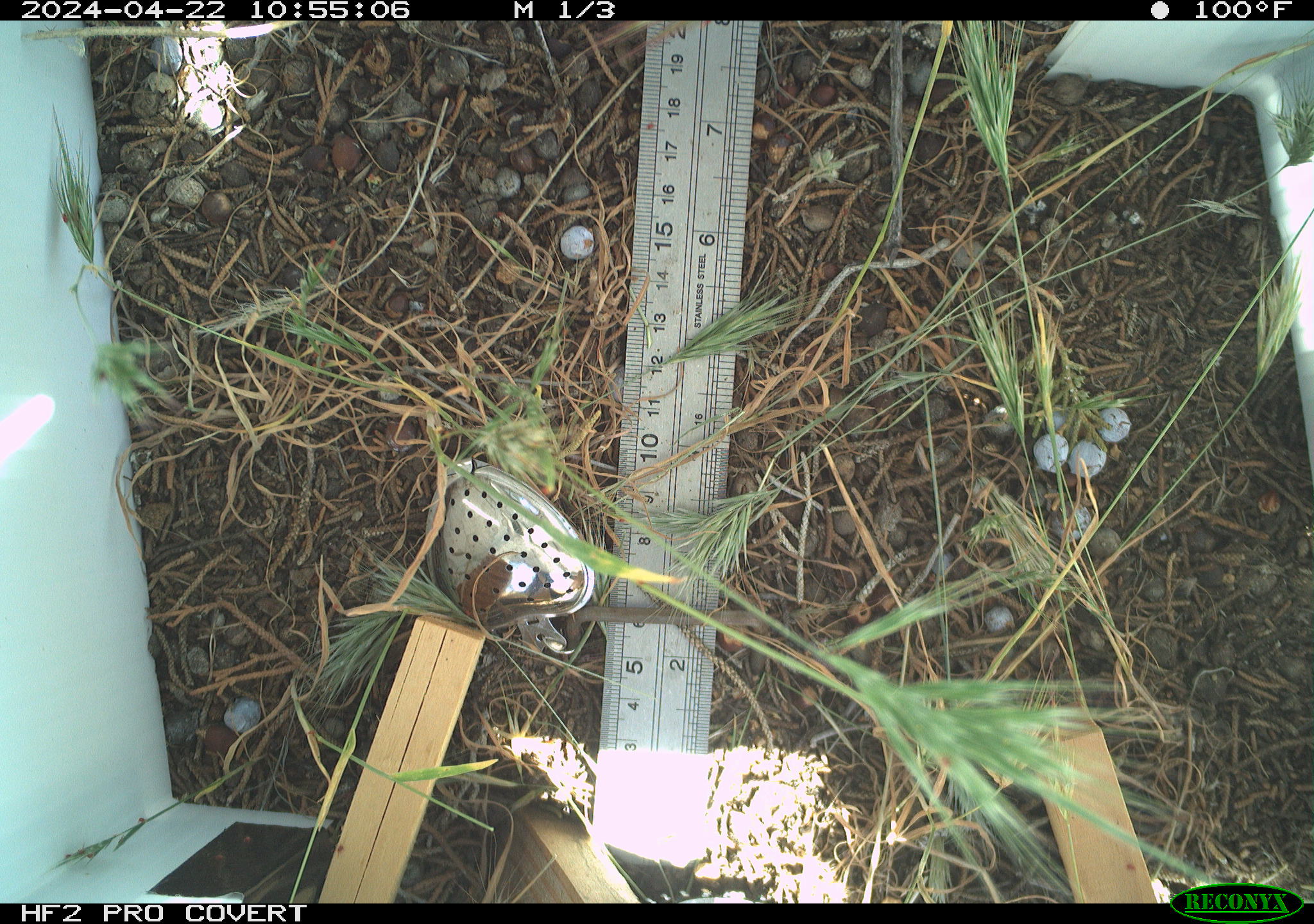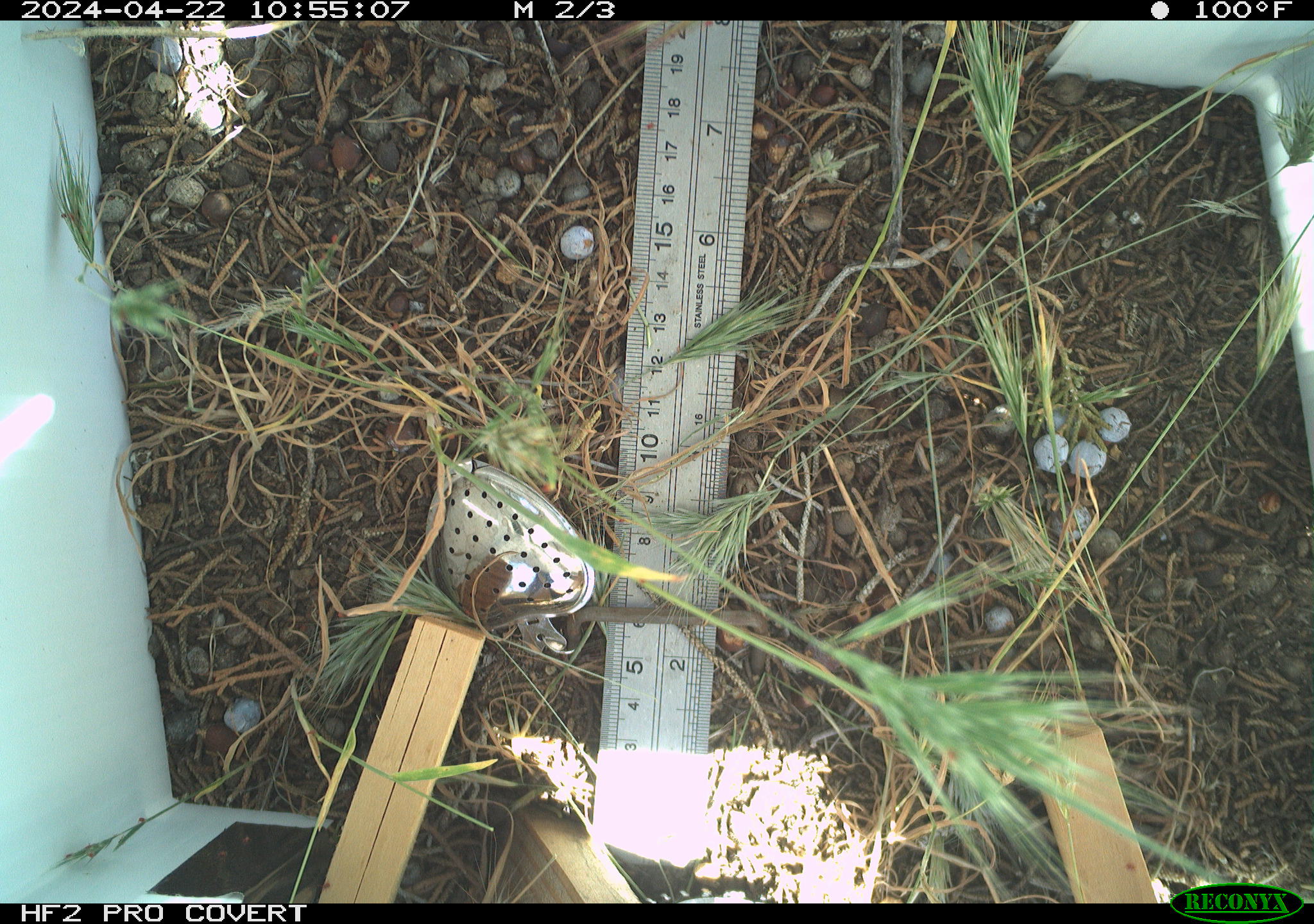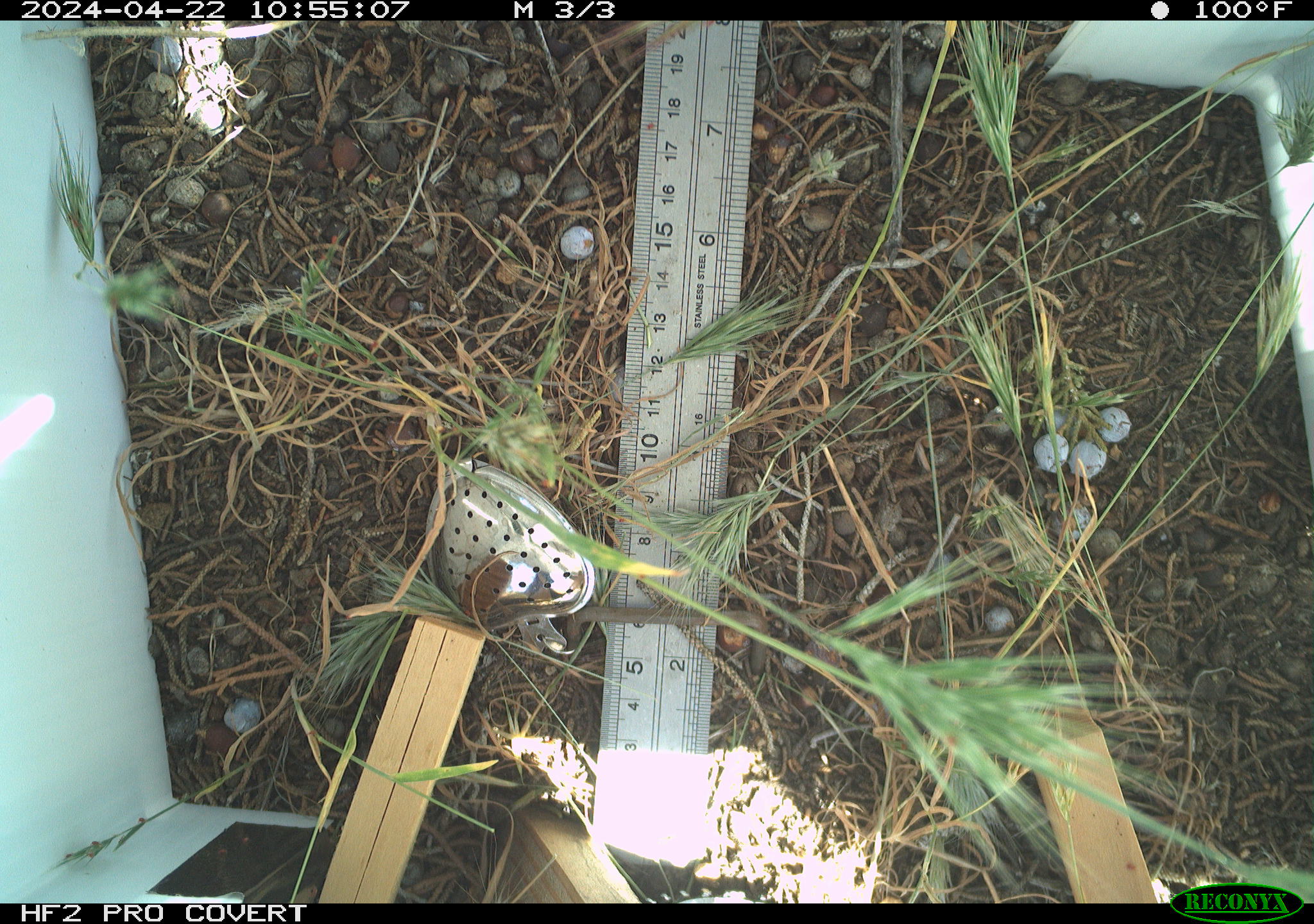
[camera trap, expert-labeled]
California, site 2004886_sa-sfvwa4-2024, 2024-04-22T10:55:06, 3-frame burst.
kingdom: Animalia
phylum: Arthropoda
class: Insecta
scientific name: Insecta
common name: insect